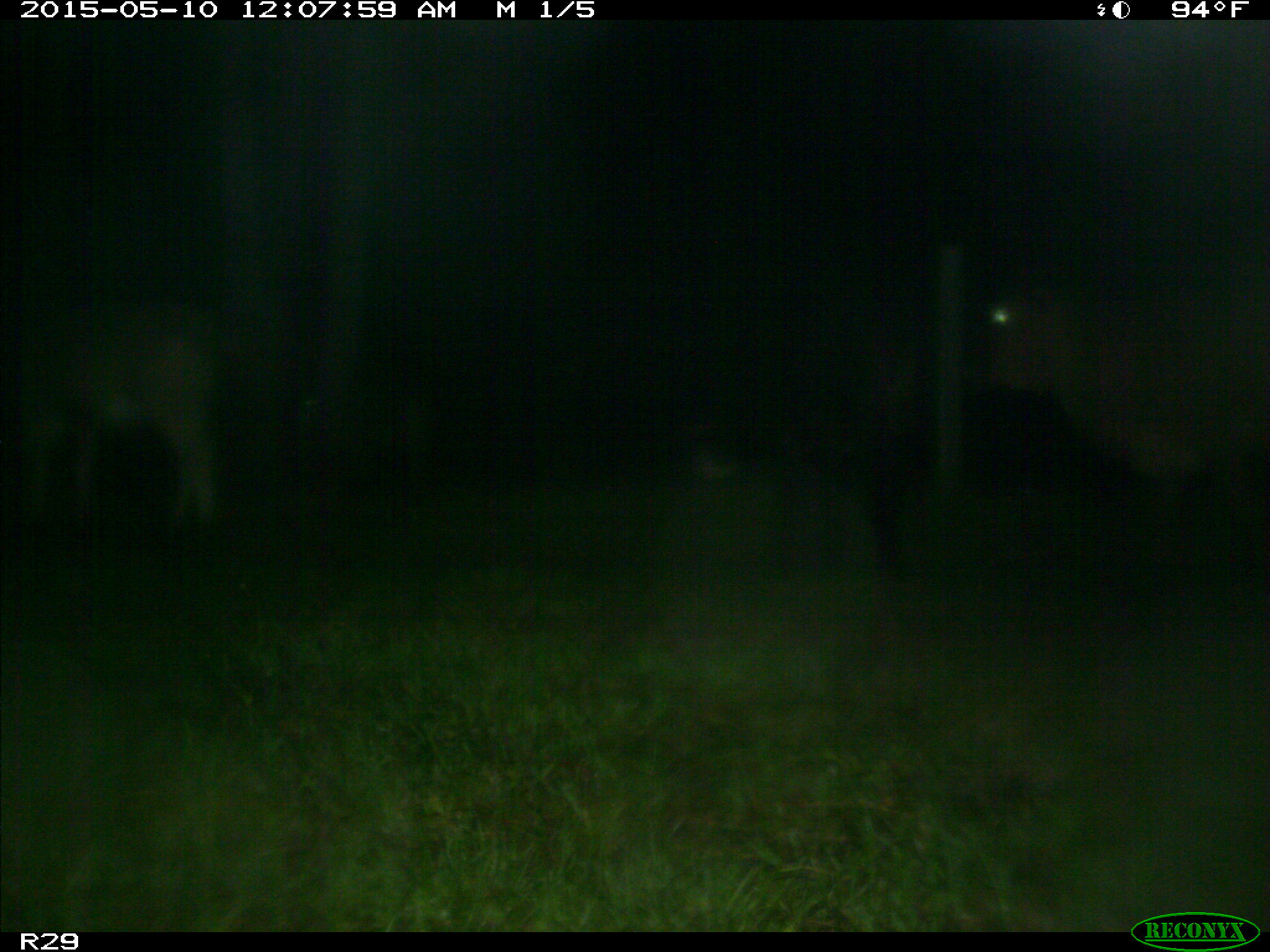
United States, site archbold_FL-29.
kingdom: Animalia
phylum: Chordata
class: Mammalia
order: Artiodactyla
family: Bovidae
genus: Bos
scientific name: Bos taurus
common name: domestic cow